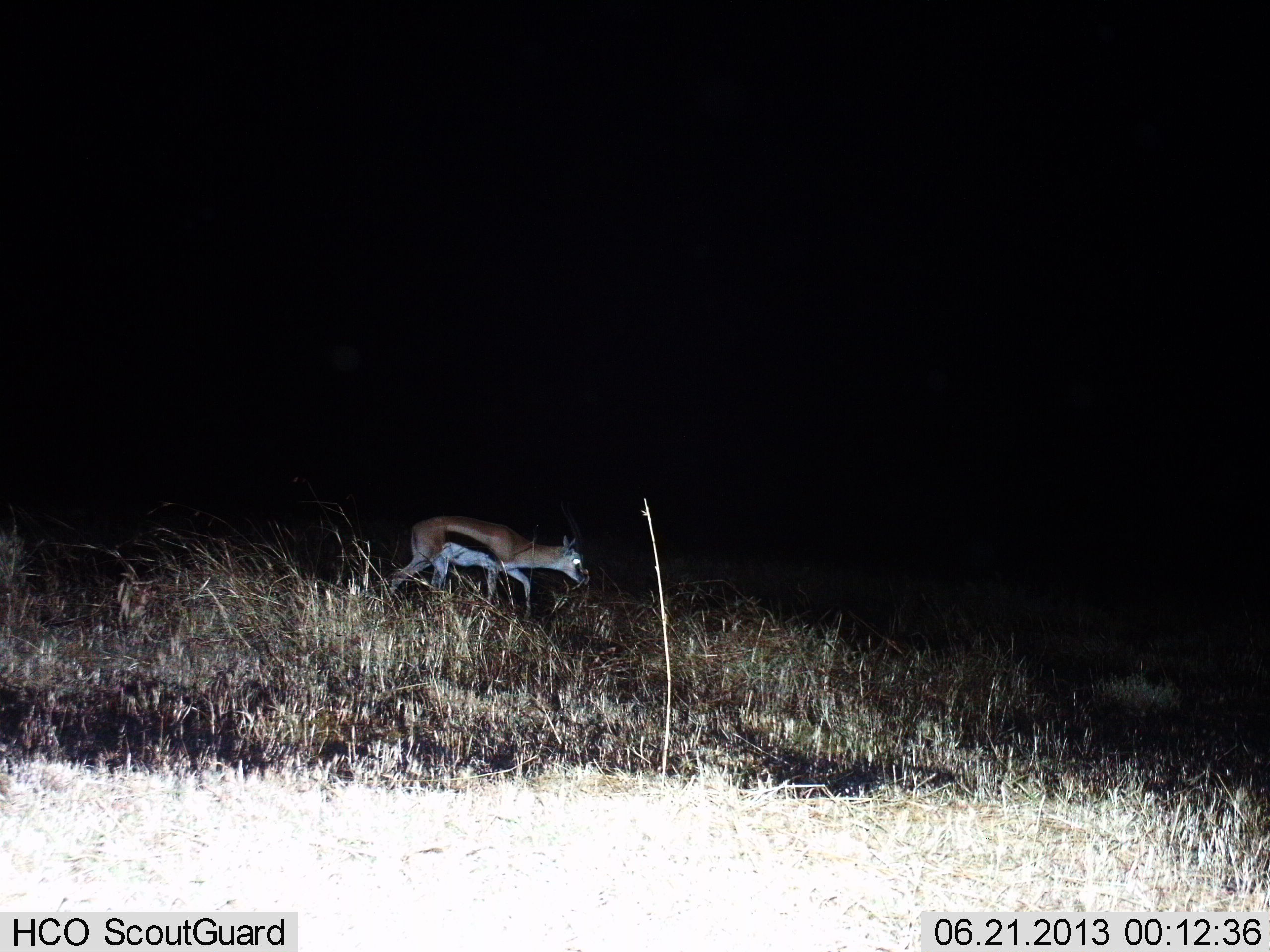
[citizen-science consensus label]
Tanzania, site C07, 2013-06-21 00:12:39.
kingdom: Animalia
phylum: Chordata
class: Mammalia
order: Artiodactyla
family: Bovidae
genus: Eudorcas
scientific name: Eudorcas thomsonii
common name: thomson's gazelle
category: gazellethomsons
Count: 1.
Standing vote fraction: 14%.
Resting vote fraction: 0%.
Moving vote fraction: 86%.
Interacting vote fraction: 0%.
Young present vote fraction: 0%.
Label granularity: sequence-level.